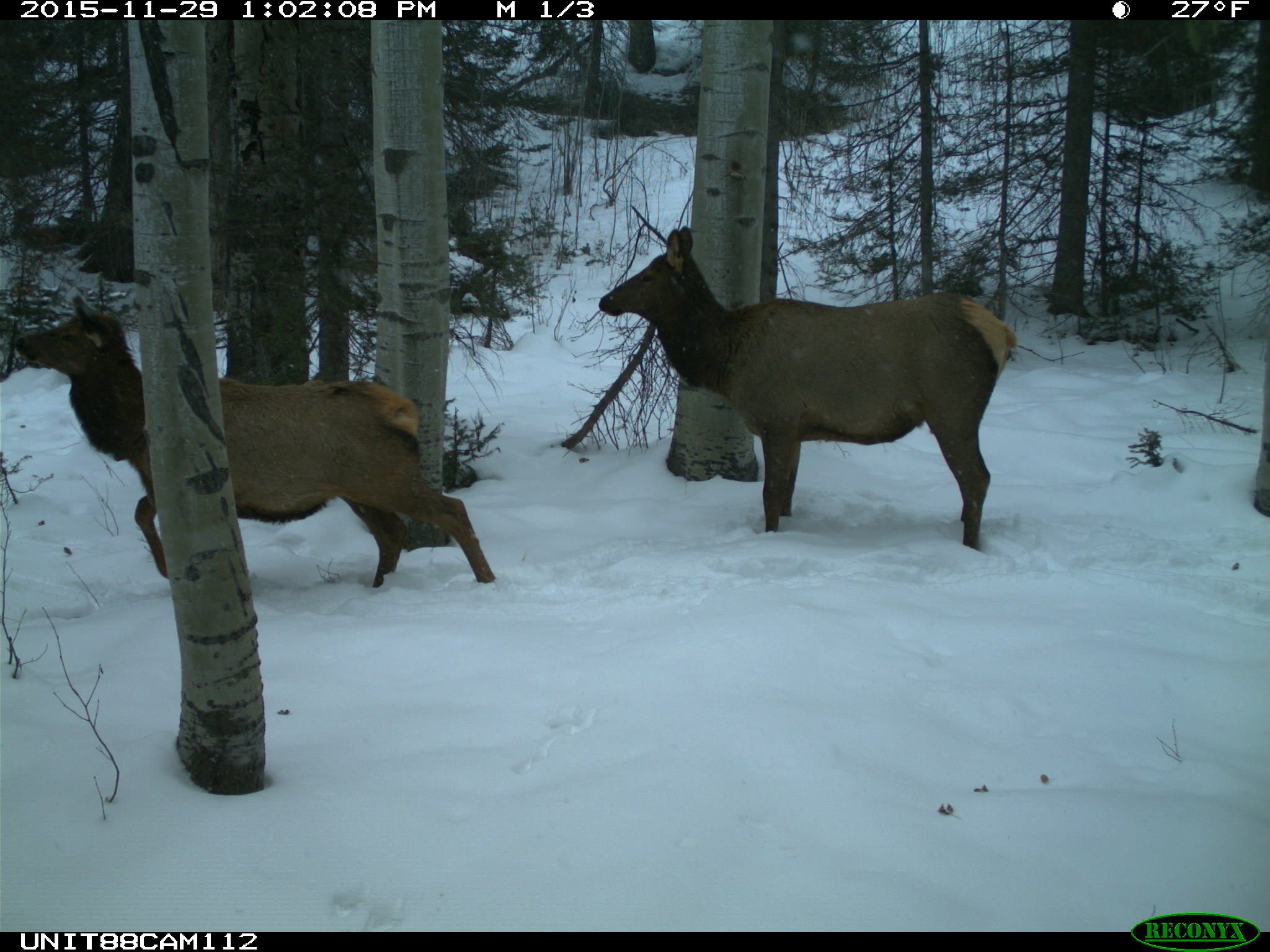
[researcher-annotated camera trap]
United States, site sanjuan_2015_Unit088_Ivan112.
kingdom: Animalia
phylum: Chordata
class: Mammalia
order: Artiodactyla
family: Cervidae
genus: Cervus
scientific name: Cervus elaphus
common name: red deer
Cervus elaphus (red deer).